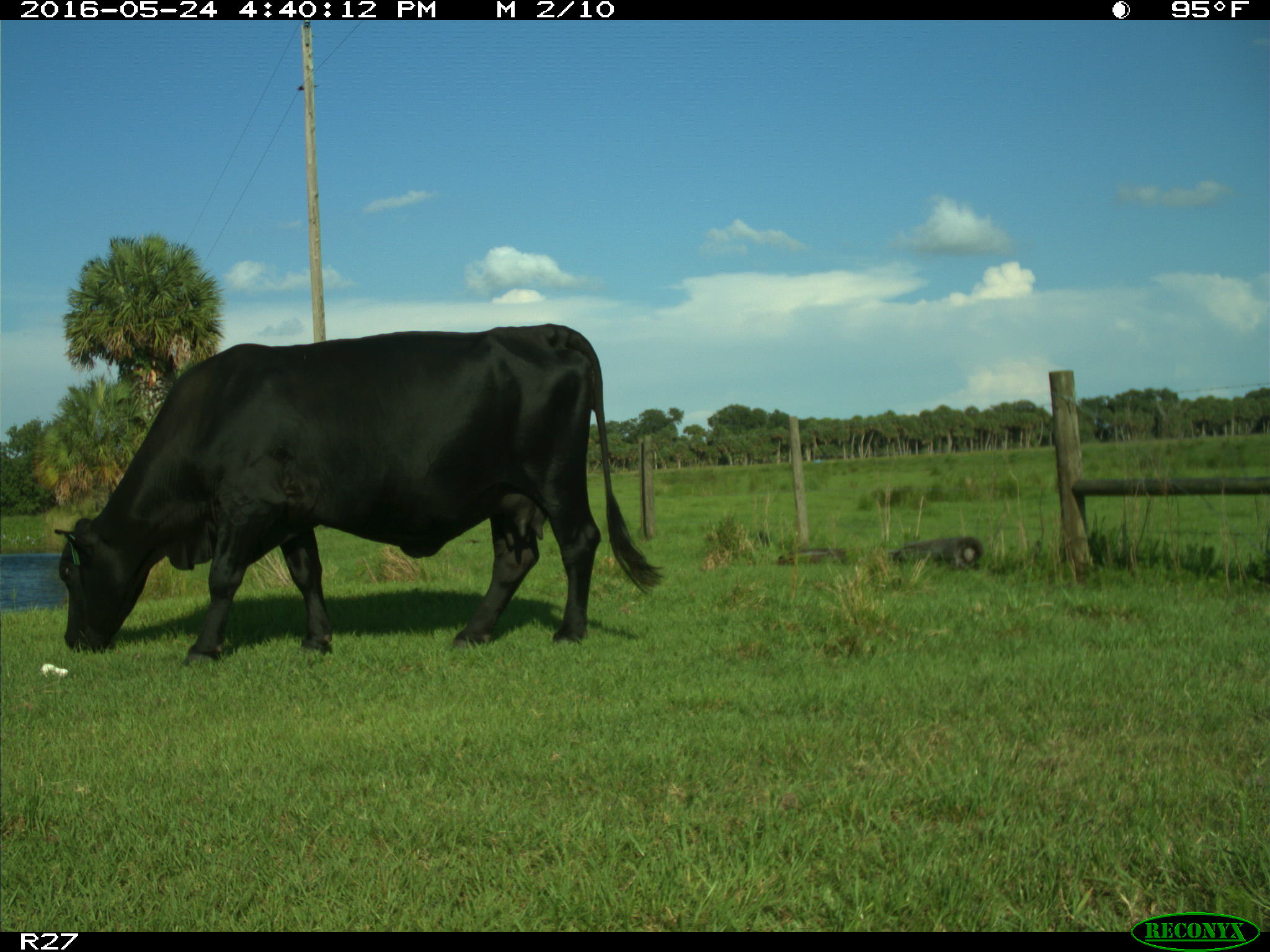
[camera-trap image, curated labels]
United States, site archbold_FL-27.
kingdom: Animalia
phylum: Chordata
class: Mammalia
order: Artiodactyla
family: Bovidae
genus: Bos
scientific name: Bos taurus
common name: domestic cow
Bos taurus (domestic cow).